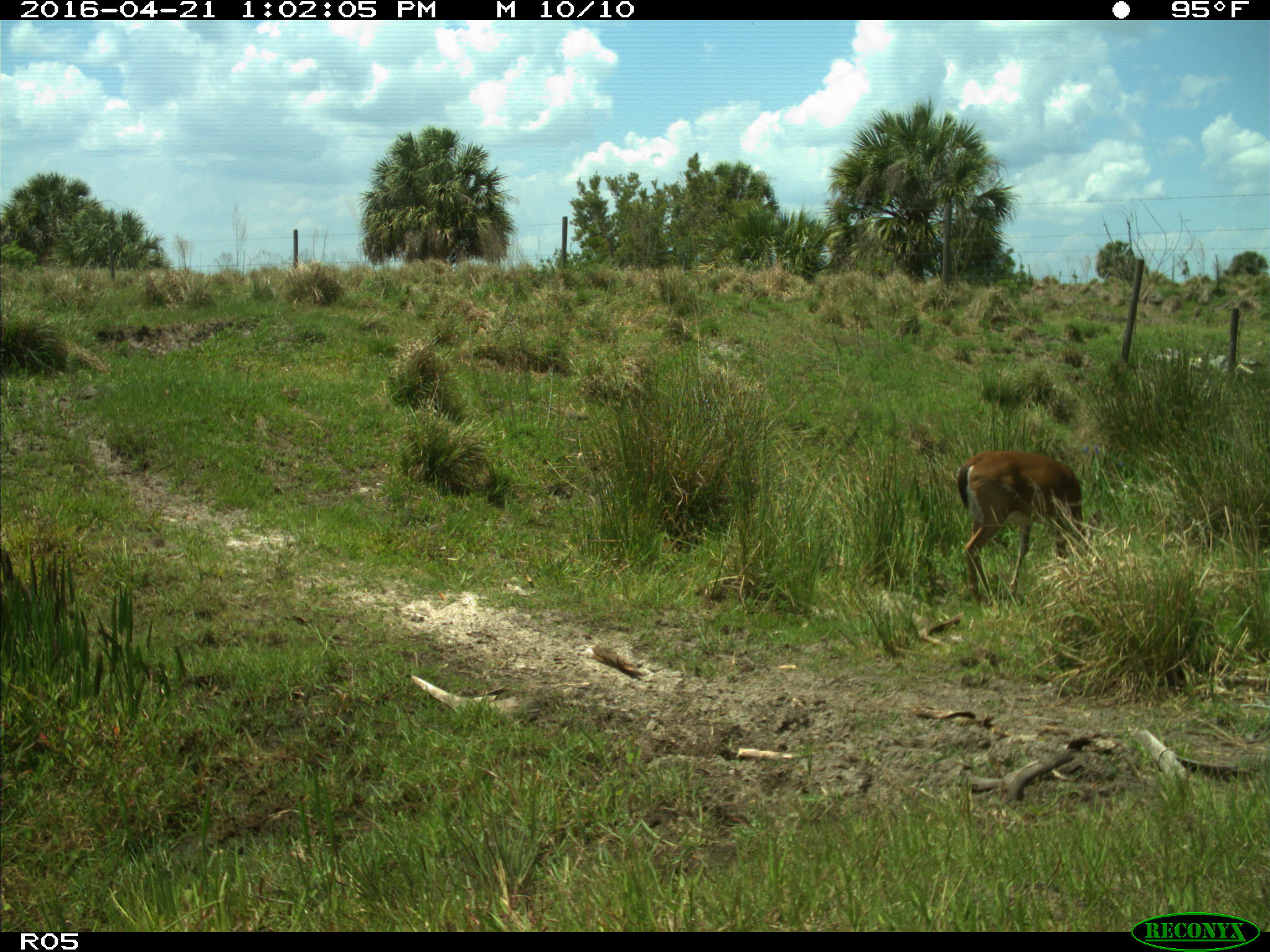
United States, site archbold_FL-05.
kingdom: Animalia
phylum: Chordata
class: Mammalia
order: Artiodactyla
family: Cervidae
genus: Odocoileus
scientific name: Odocoileus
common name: deer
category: unidentified deer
Unidentified deer (deer) (Odocoileus).